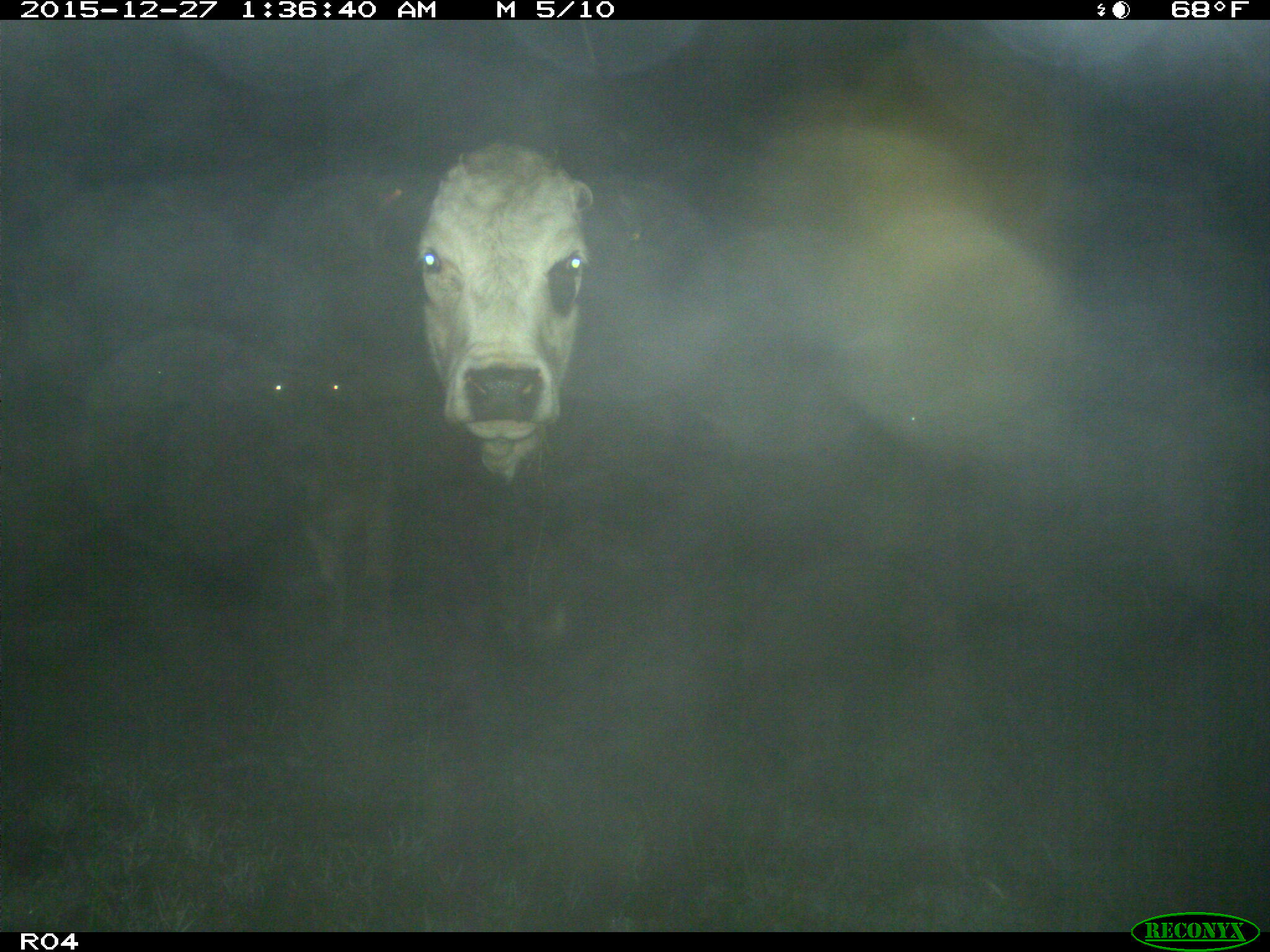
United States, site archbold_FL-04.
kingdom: Animalia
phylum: Chordata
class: Mammalia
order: Artiodactyla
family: Bovidae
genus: Bos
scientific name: Bos taurus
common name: domestic cow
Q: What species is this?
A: Bos taurus (domestic cow).